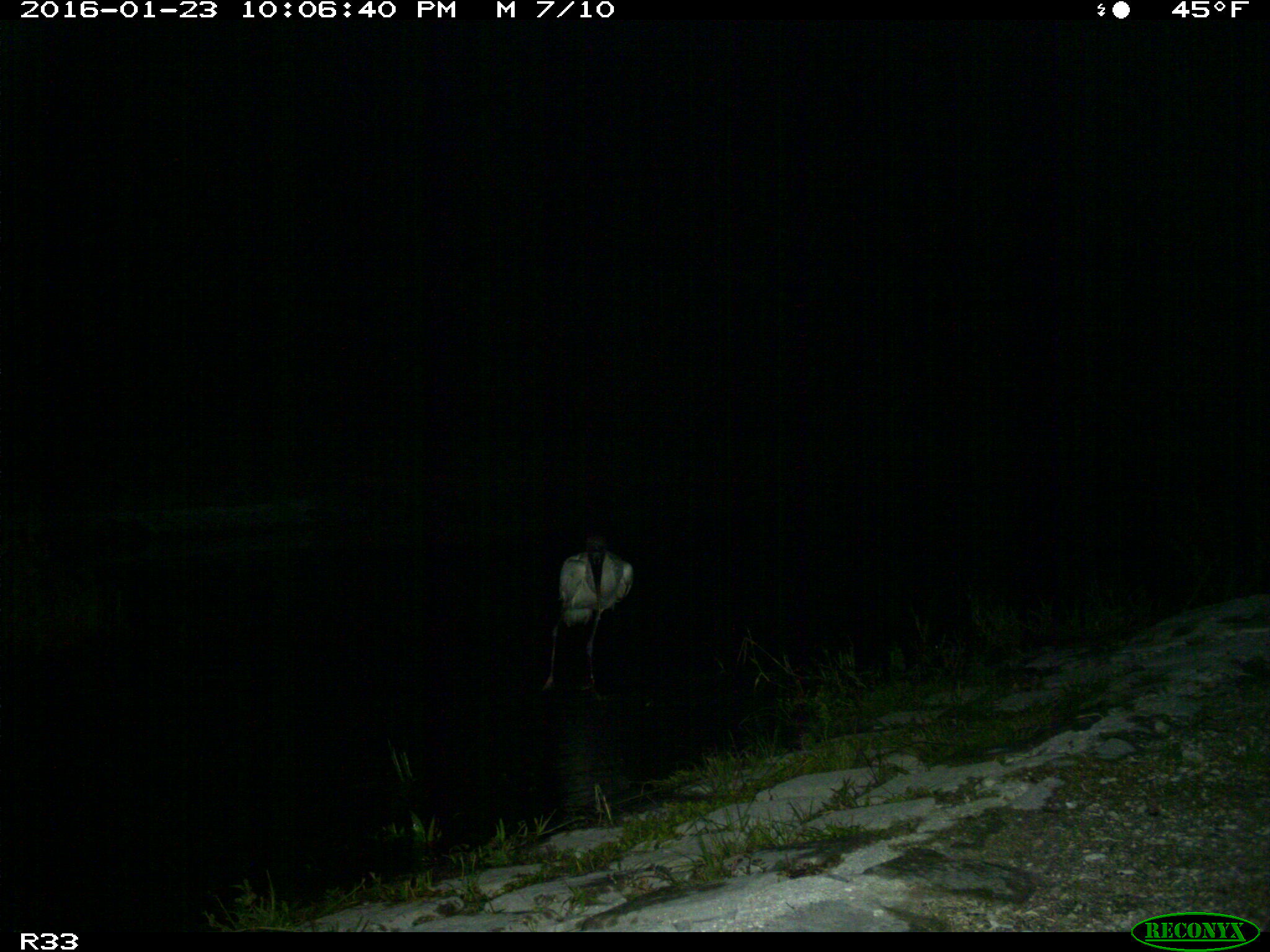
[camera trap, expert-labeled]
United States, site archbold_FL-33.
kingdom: Animalia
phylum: Chordata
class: Aves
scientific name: Aves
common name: birds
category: unidentified bird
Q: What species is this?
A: Unidentified bird (birds) (Aves).